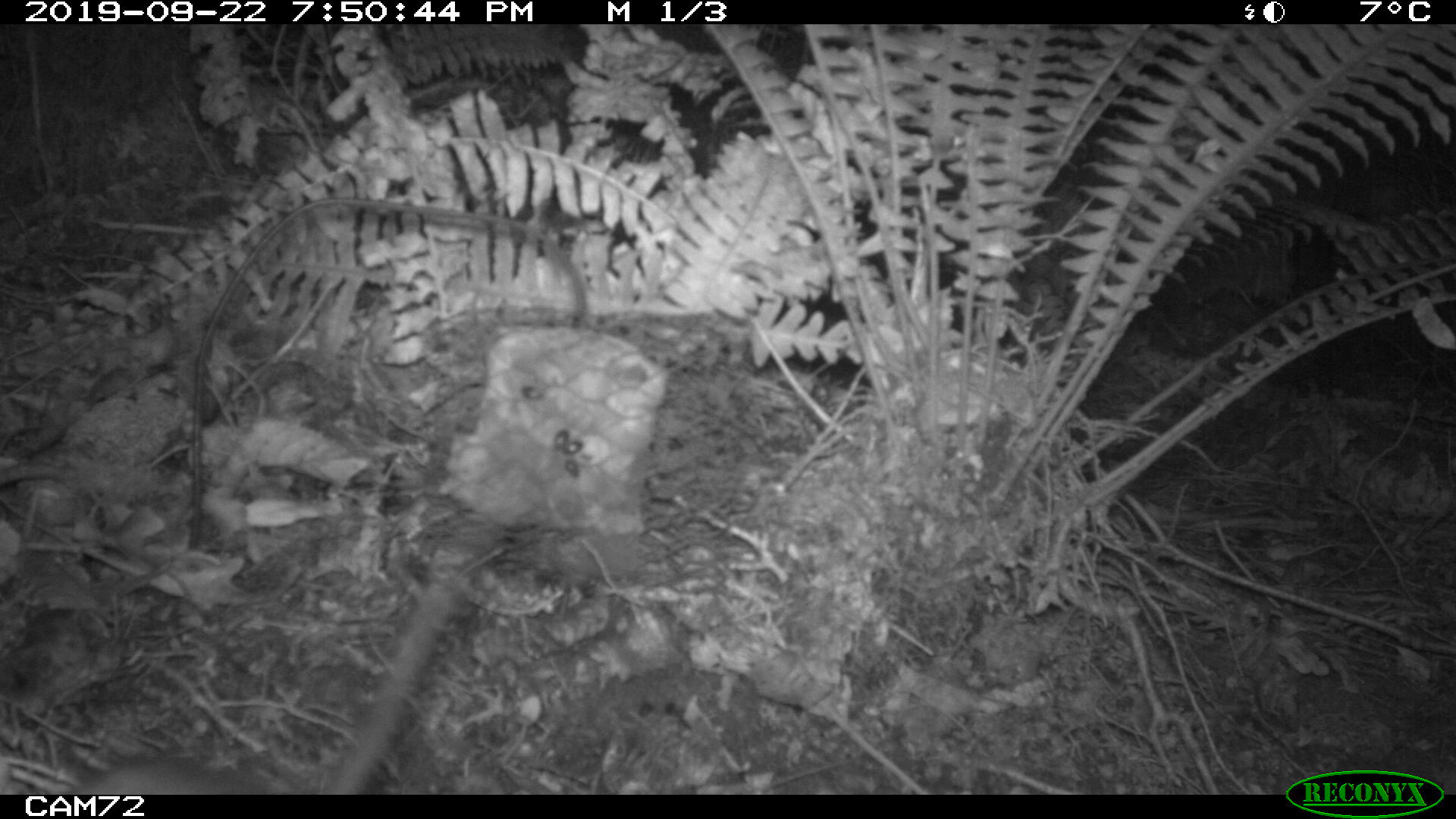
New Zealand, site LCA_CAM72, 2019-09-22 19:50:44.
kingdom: Animalia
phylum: Chordata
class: Mammalia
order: Rodentia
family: Muridae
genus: Rattus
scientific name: Rattus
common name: rat